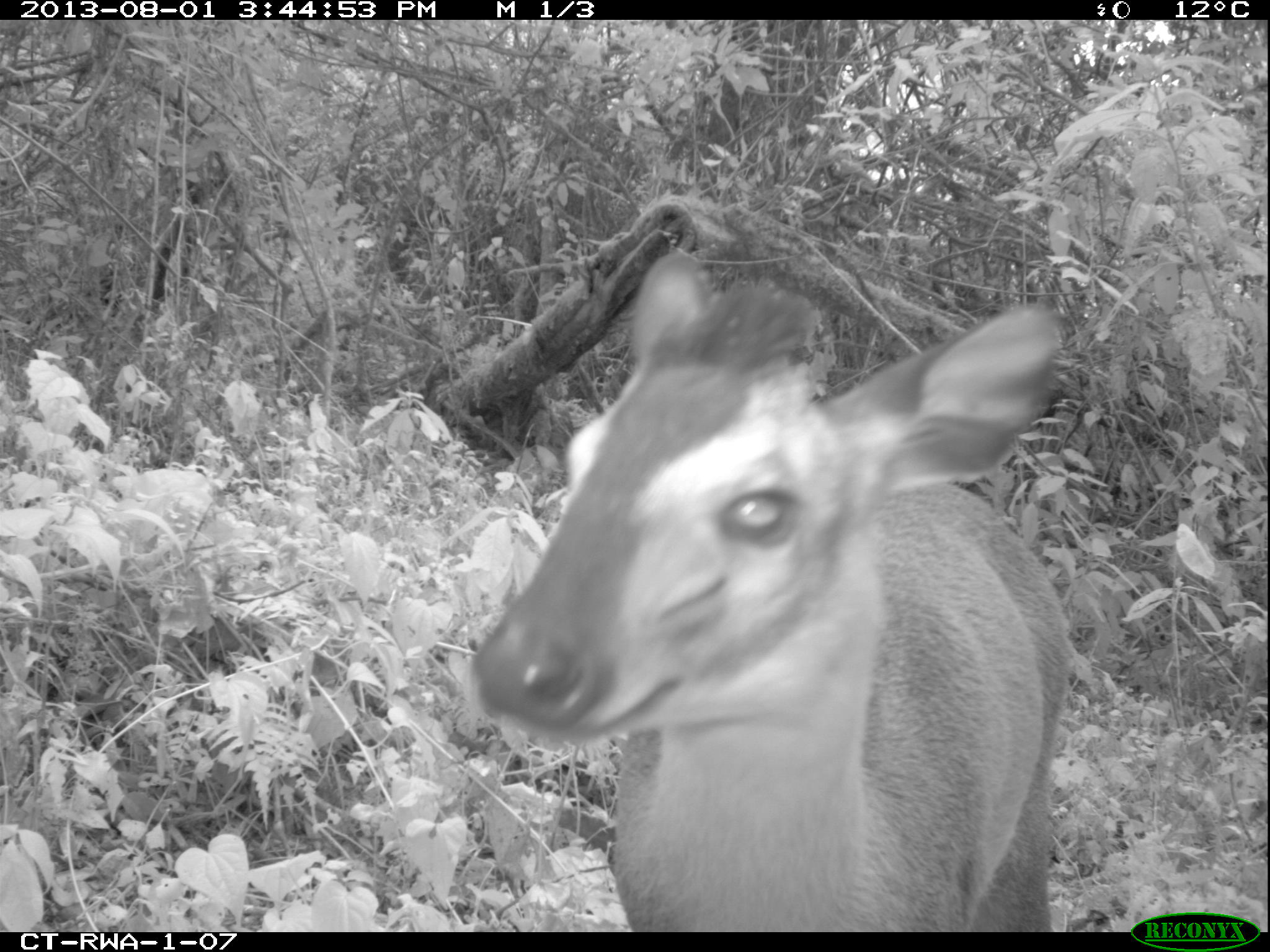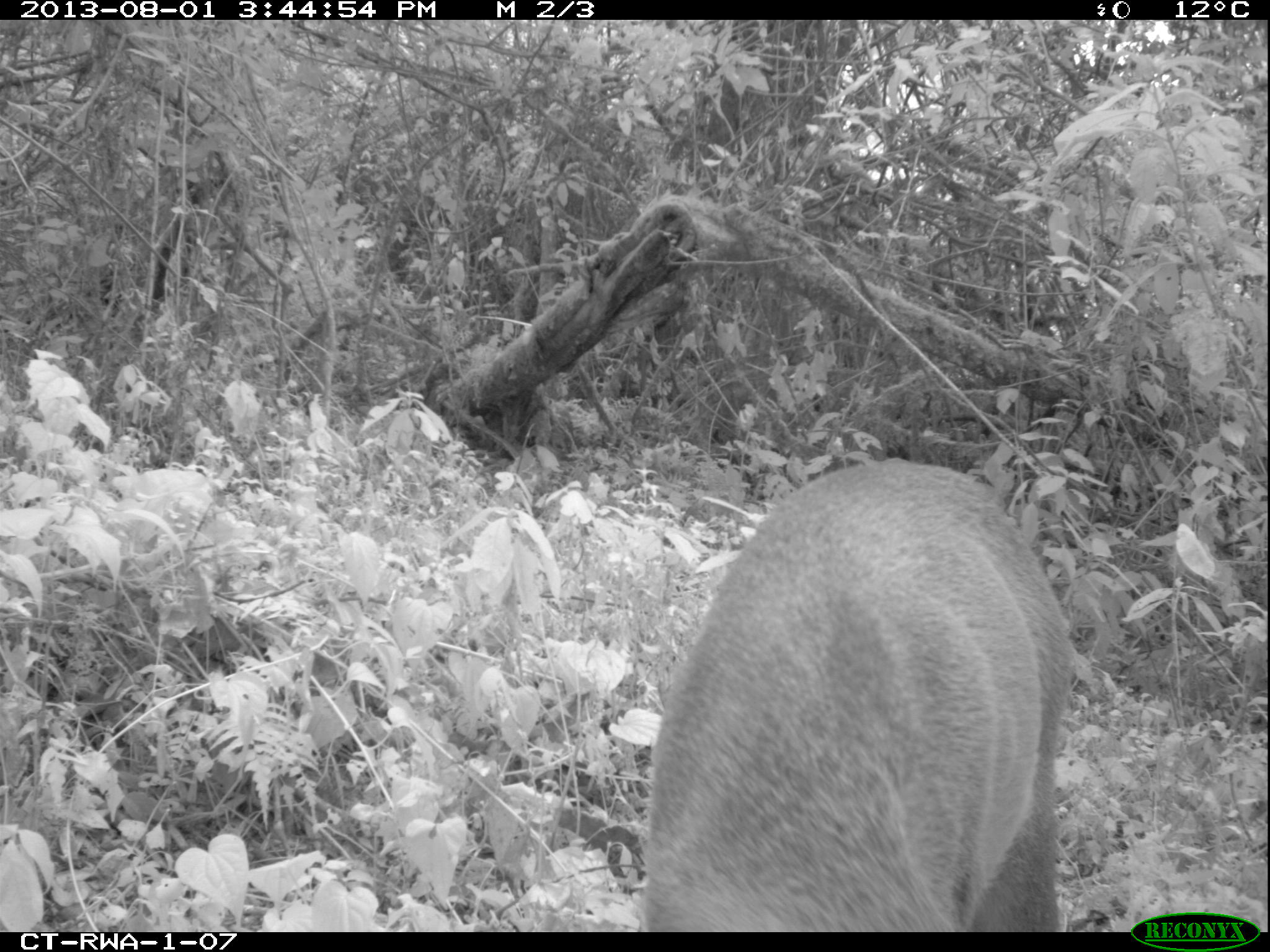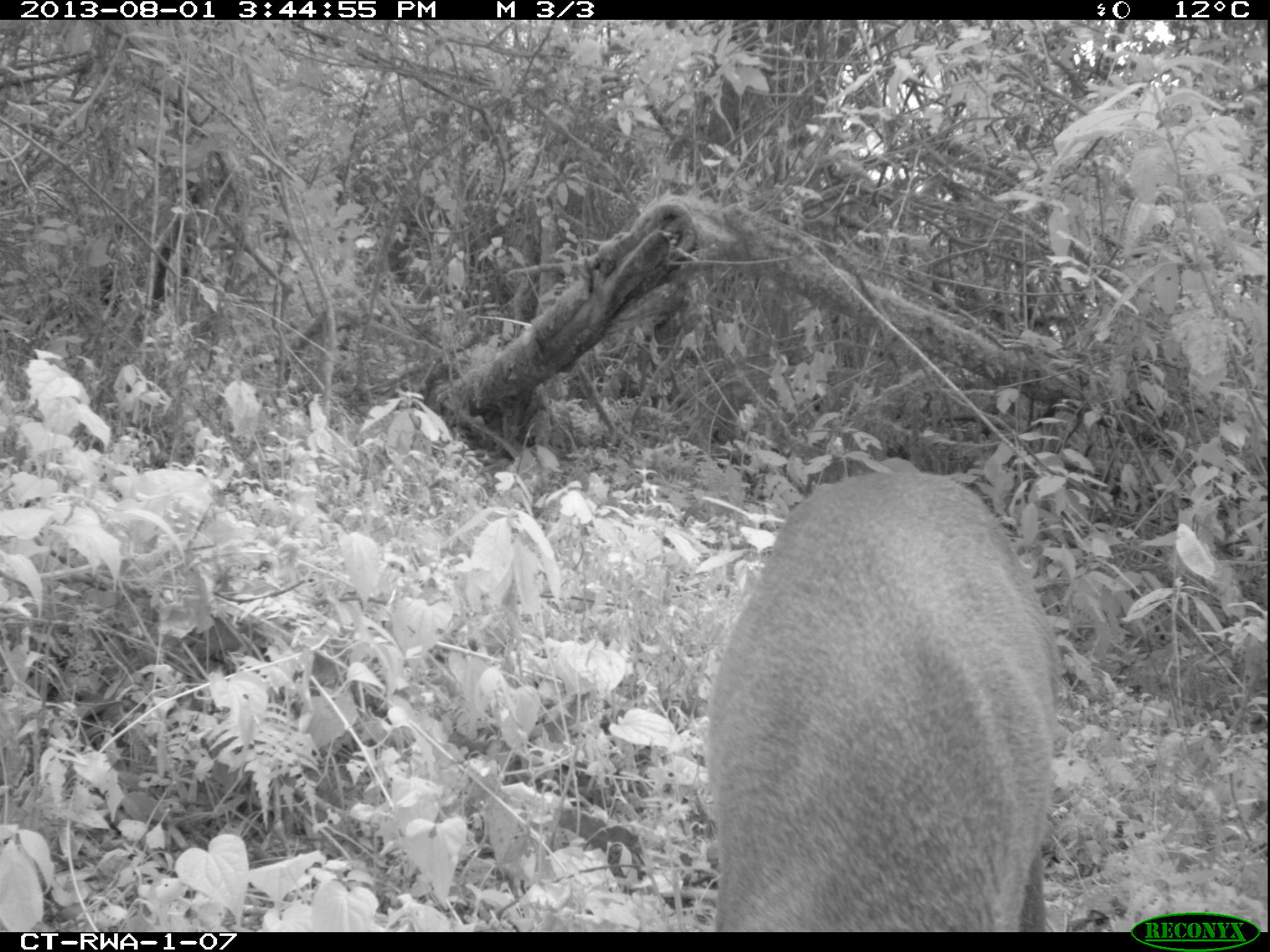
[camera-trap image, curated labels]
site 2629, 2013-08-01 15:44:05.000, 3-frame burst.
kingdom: Animalia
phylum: Chordata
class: Mammalia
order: Artiodactyla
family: Bovidae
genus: Cephalophus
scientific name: Cephalophus nigrifrons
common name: black-fronted duiker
Cephalophus nigrifrons (black-fronted duiker), count 1.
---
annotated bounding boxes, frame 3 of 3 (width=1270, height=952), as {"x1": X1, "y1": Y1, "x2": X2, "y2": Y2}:
cephalophus nigrifrons: {"x1": 704, "y1": 472, "x2": 1063, "y2": 932}